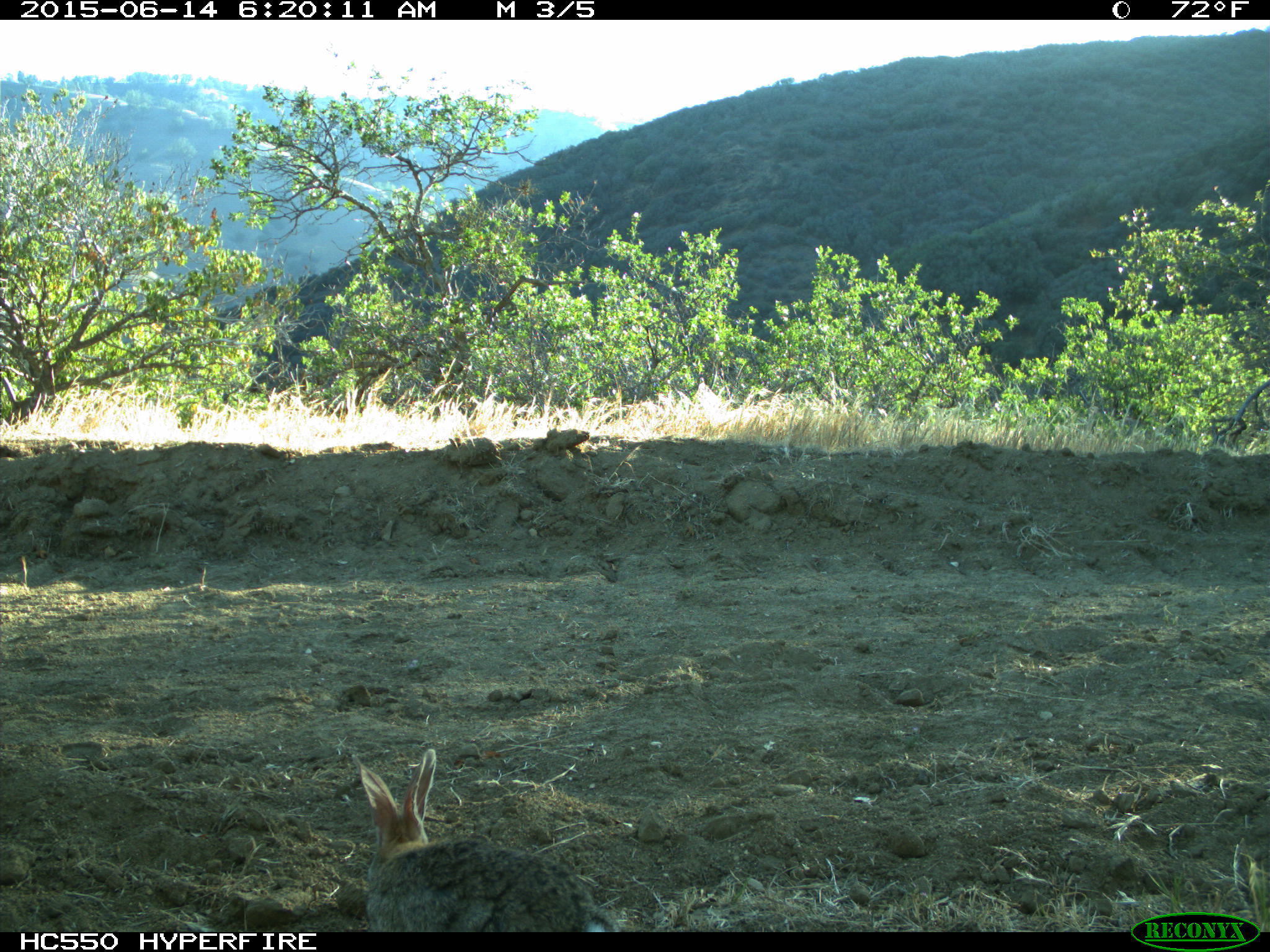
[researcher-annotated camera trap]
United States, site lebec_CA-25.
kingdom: Animalia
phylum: Chordata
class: Mammalia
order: Lagomorpha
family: Leporidae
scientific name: Leporidae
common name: rabbits and hares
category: unidentified rabbit